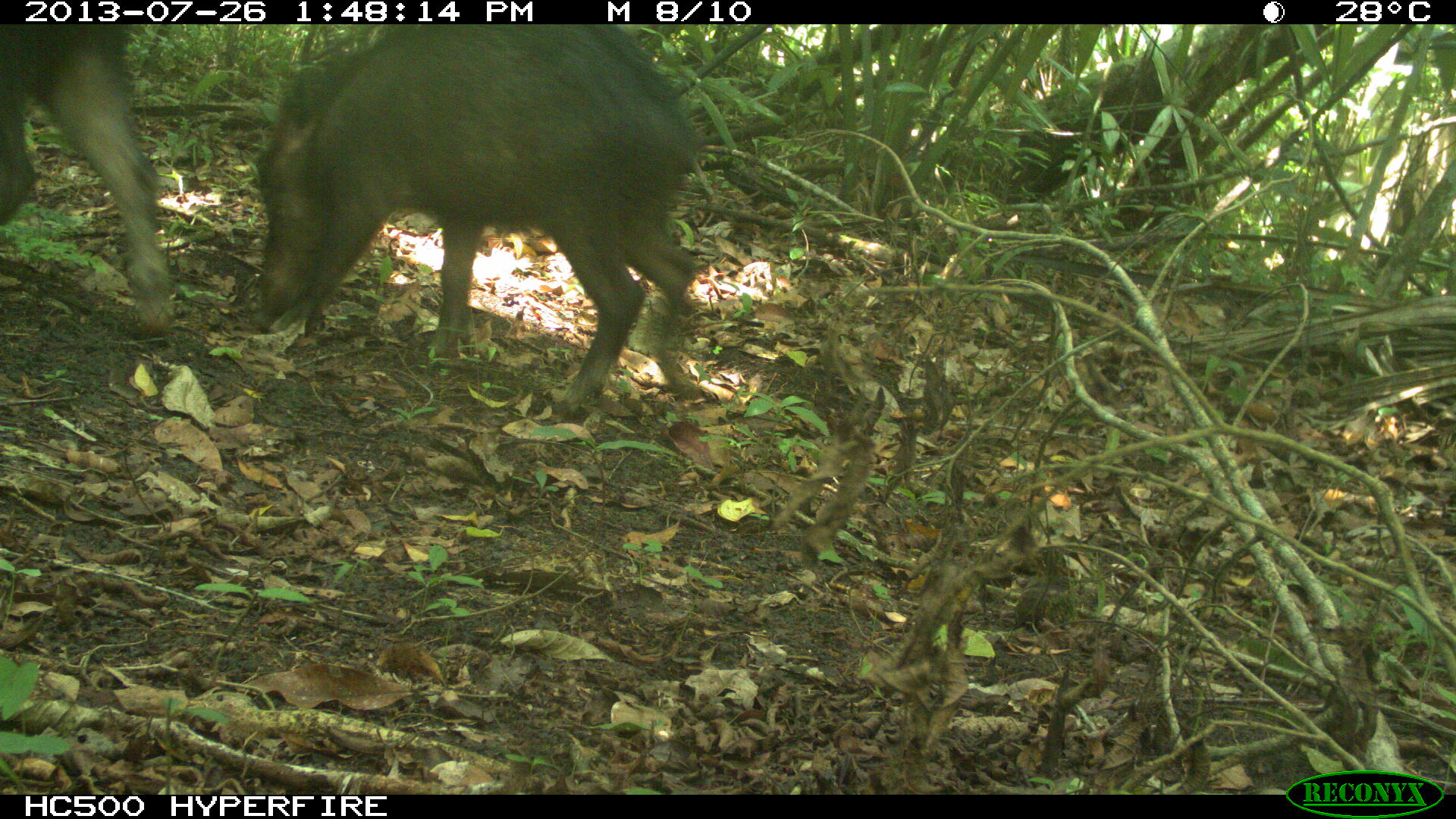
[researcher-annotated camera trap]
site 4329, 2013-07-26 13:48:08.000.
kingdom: Animalia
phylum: Chordata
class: Mammalia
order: Artiodactyla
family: Tayassuidae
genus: Tayassu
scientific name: Tayassu pecari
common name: white-lipped peccary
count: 2